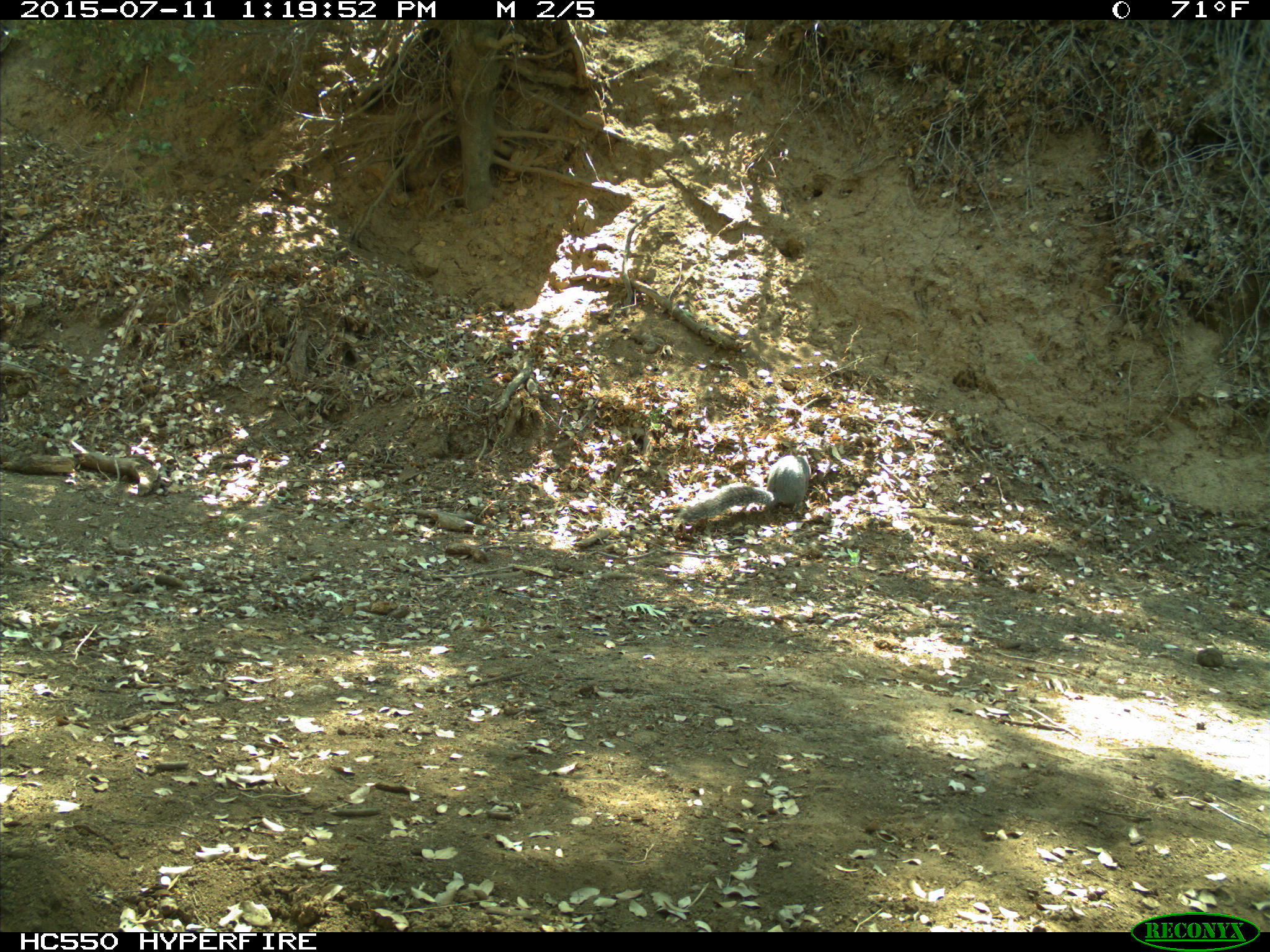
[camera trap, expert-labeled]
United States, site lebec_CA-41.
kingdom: Animalia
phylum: Chordata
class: Mammalia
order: Rodentia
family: Sciuridae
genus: Sciurus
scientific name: Sciurus carolinensis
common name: eastern gray squirrel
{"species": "Sciurus carolinensis (eastern gray squirrel)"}